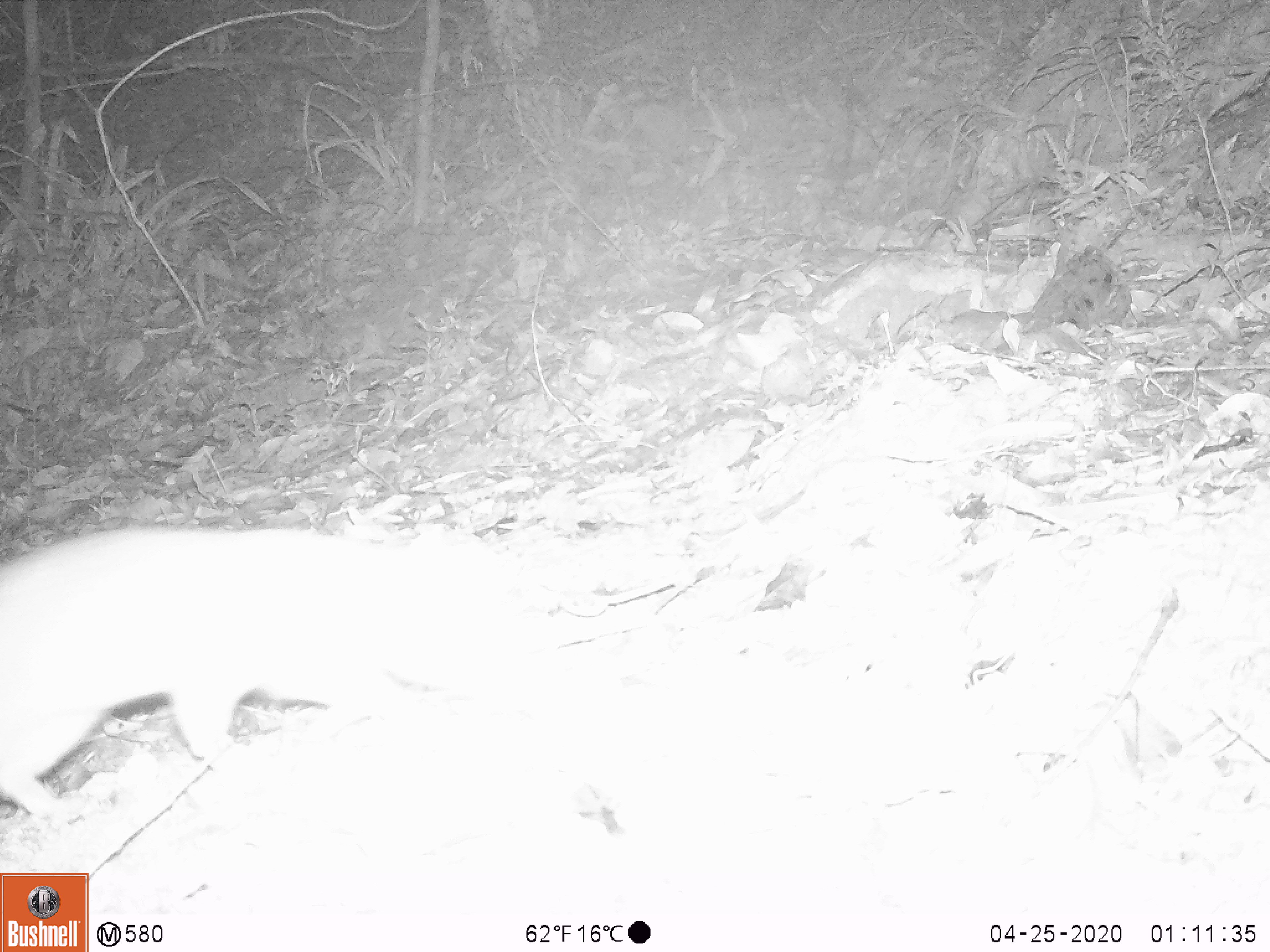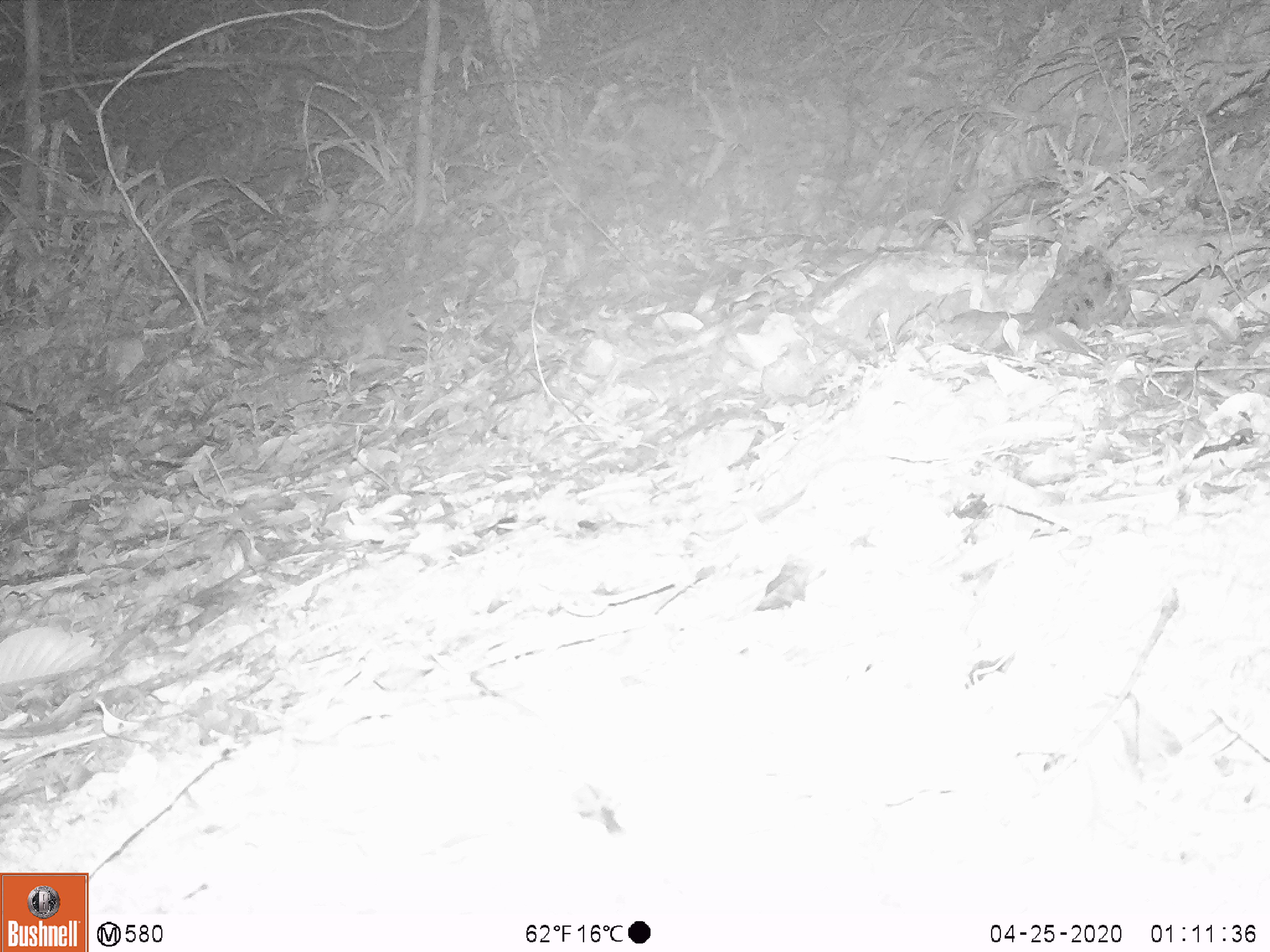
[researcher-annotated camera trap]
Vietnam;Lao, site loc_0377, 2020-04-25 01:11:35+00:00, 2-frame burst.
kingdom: Animalia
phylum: Chordata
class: Mammalia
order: Carnivora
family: Mustelidae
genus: Melogale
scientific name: Melogale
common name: ferret badger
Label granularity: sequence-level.